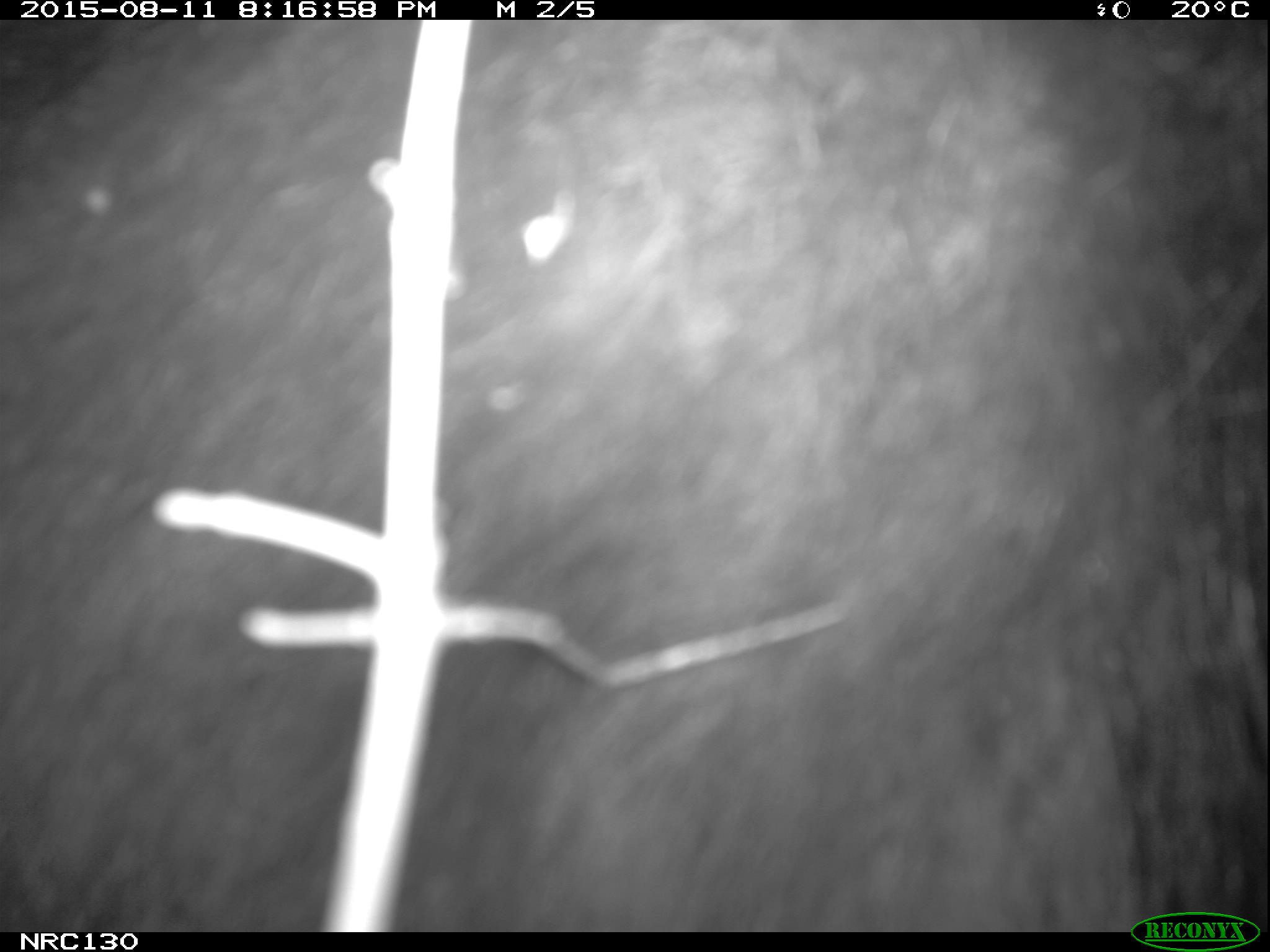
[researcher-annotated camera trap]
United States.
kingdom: Animalia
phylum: Chordata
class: Mammalia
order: Carnivora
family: Ursidae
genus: Ursus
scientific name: Ursus americanus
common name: american black bear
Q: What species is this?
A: American Black Bear (Ursus americanus).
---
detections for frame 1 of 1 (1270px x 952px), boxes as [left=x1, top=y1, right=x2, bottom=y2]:
American Black Bear: [left=10, top=28, right=1262, bottom=912]